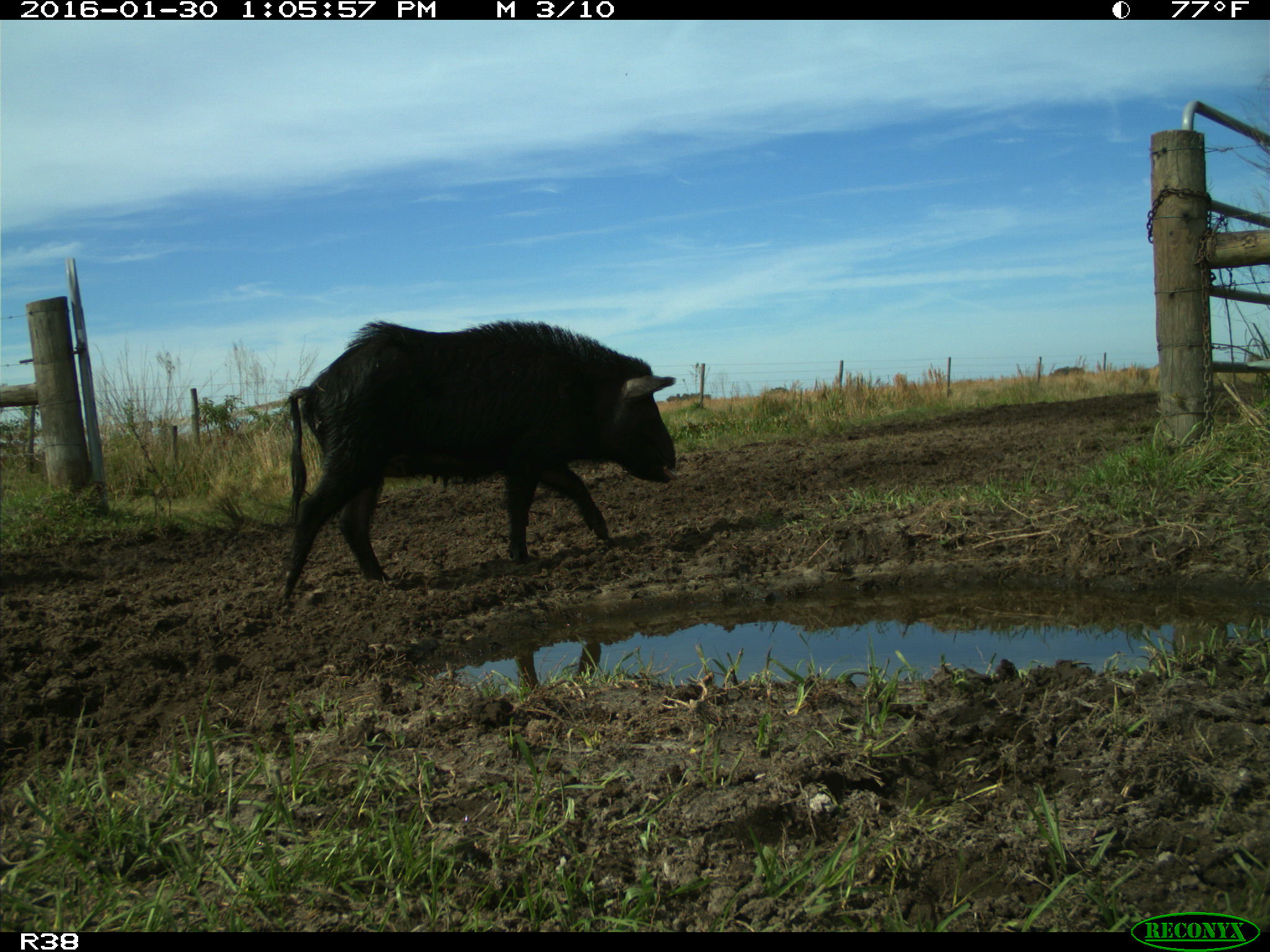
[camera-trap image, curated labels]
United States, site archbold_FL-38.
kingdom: Animalia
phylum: Chordata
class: Mammalia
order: Artiodactyla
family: Suidae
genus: Sus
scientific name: Sus scrofa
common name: wild boar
Sus scrofa (wild boar).